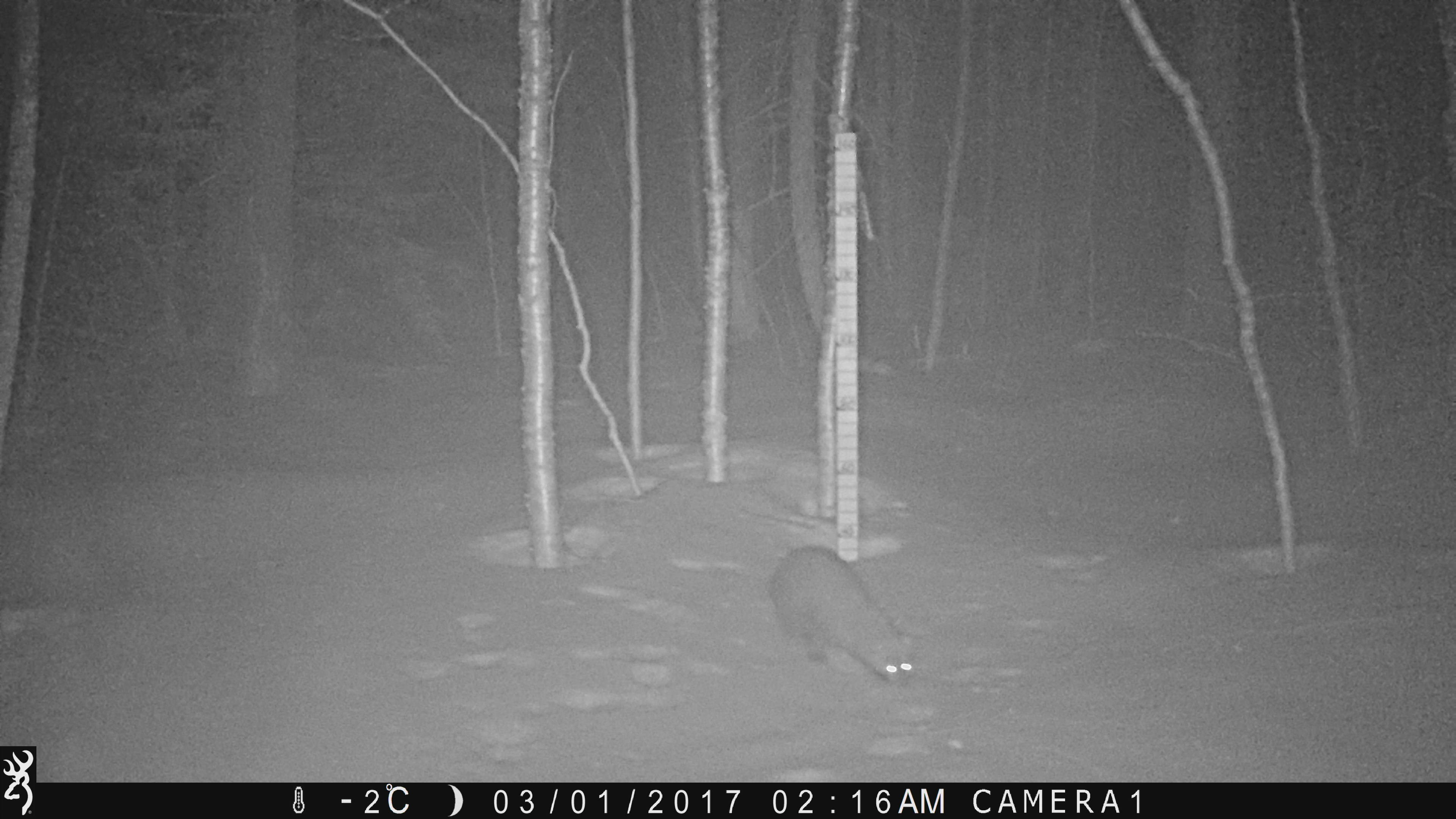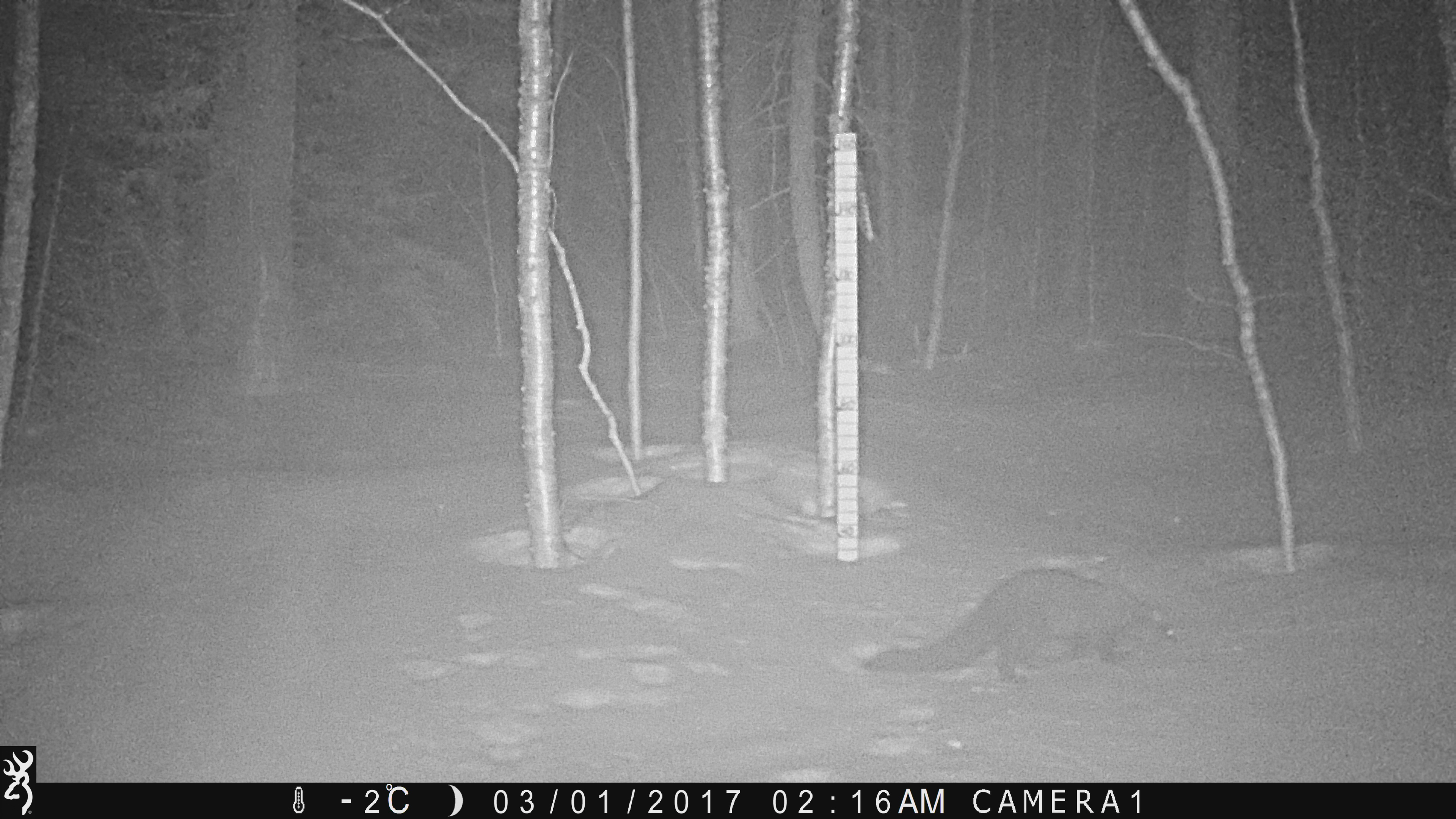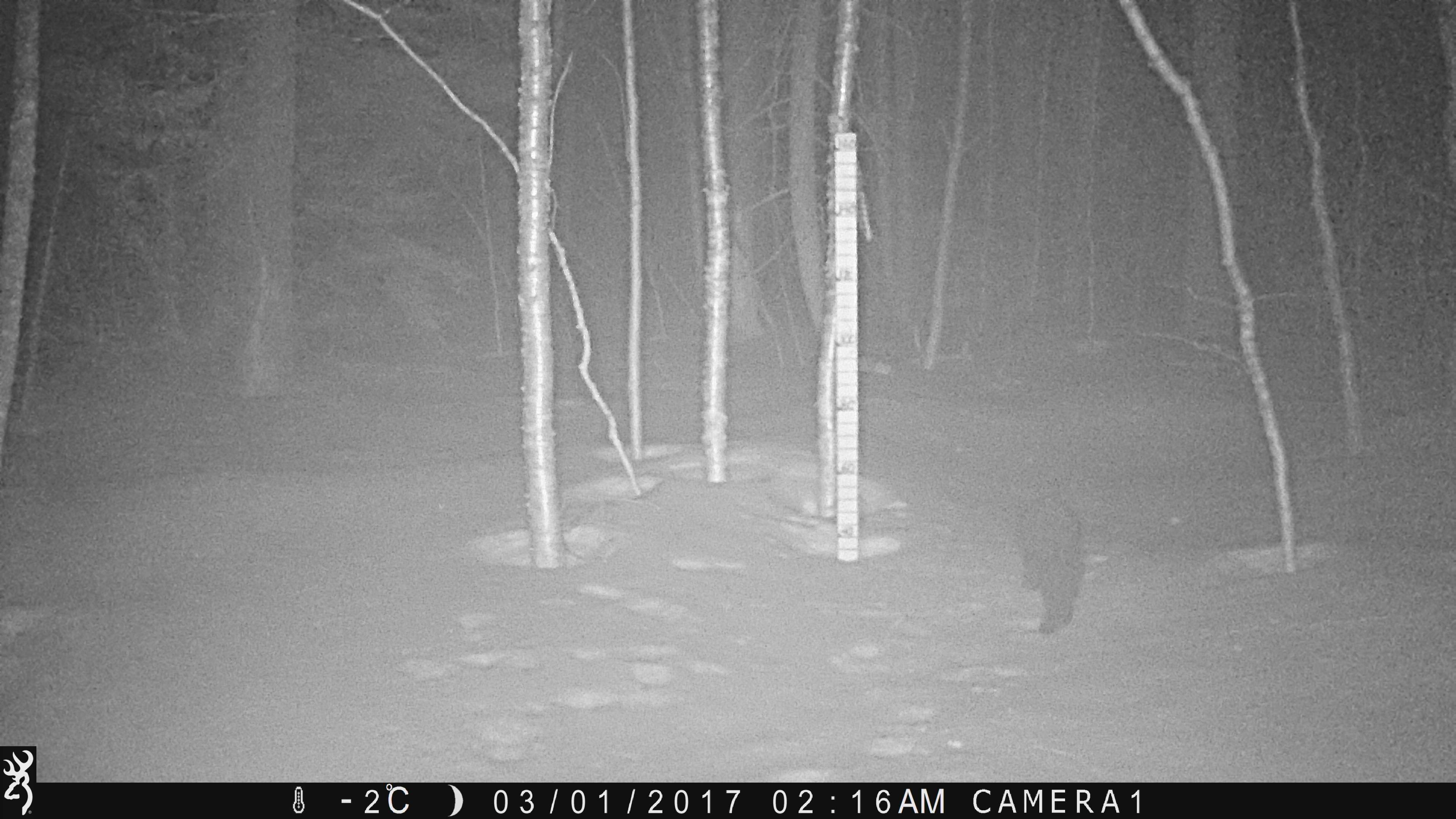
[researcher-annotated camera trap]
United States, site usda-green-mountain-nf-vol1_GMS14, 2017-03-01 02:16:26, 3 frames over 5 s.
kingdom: Animalia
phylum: Chordata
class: Mammalia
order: Carnivora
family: Mustelidae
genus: Pekania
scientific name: Pekania pennanti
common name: fisher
Fisher (Pekania pennanti).